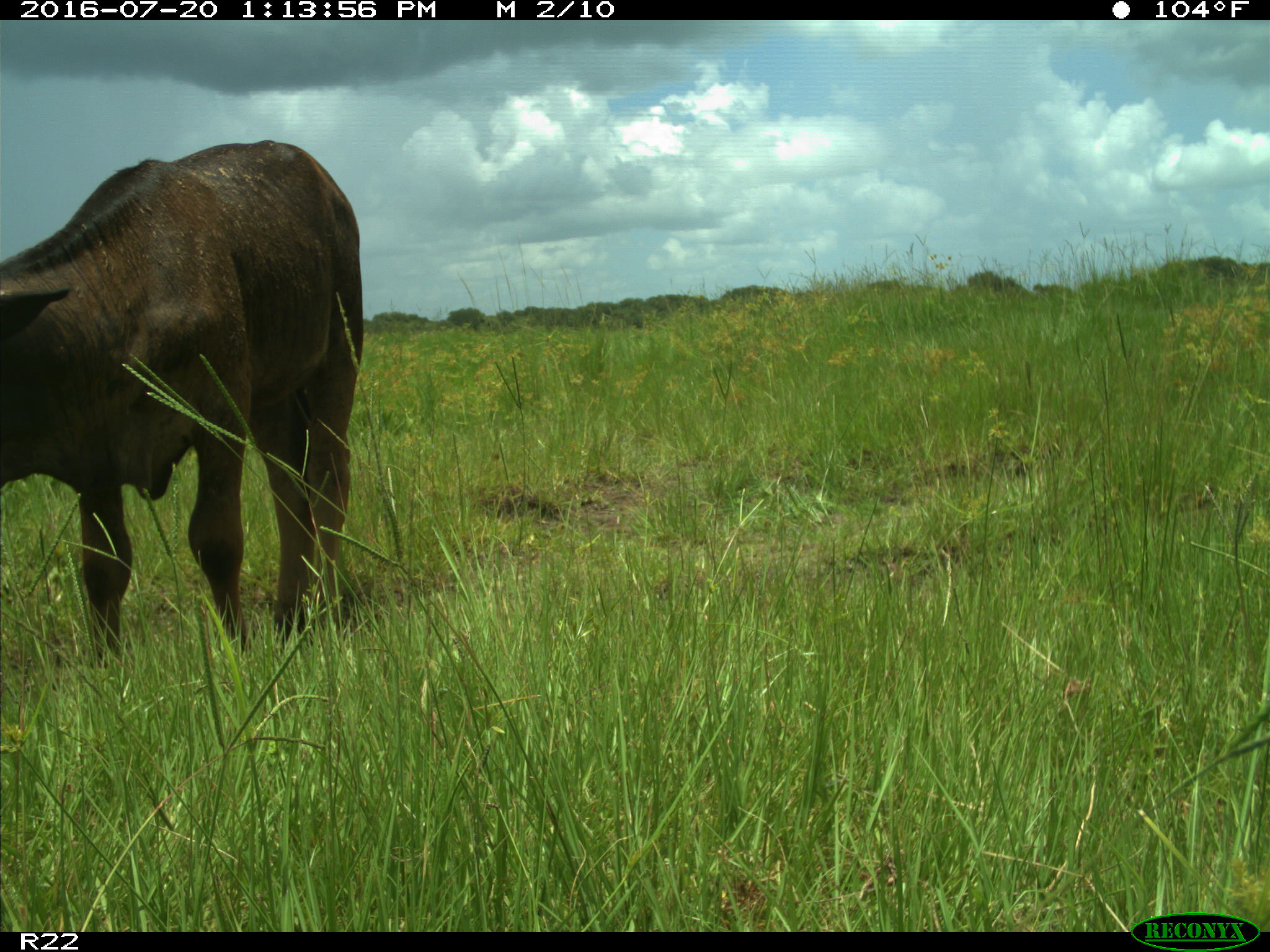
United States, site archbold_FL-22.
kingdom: Animalia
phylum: Chordata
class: Mammalia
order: Artiodactyla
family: Bovidae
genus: Bos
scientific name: Bos taurus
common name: domestic cow